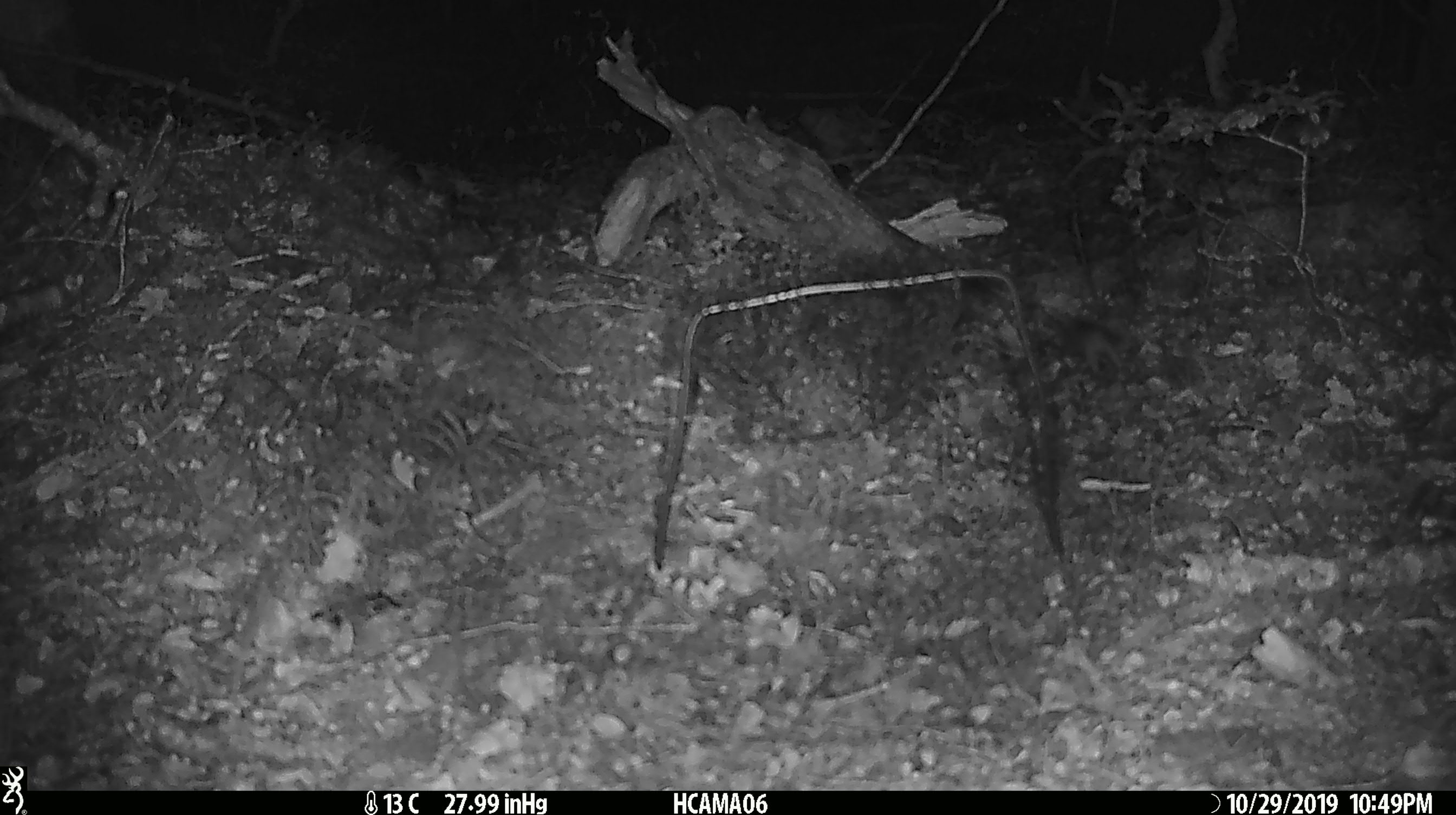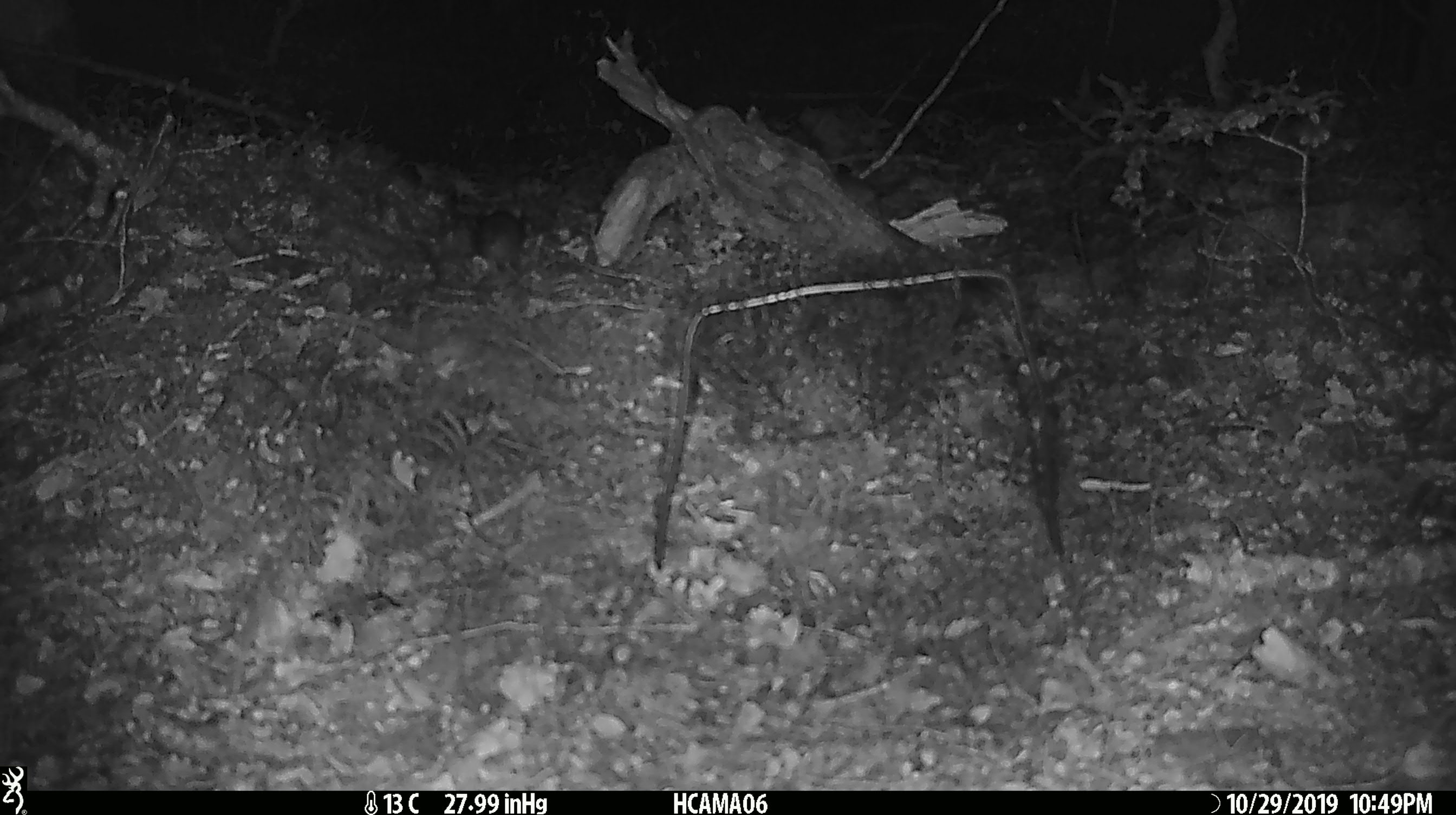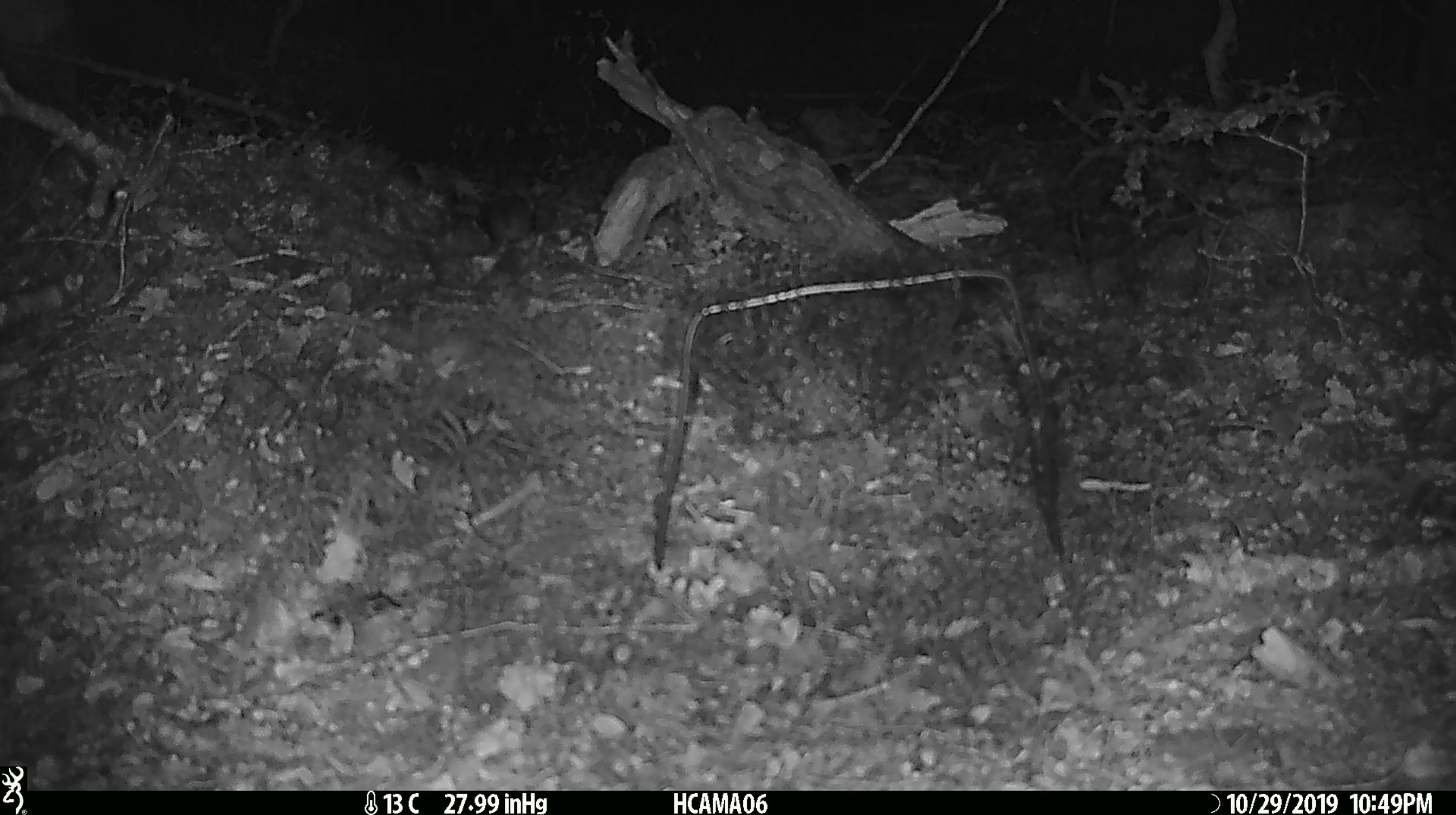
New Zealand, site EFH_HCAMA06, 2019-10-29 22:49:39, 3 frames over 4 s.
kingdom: Animalia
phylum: Chordata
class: Mammalia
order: Rodentia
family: Muridae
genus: Mus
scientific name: Mus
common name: mouse